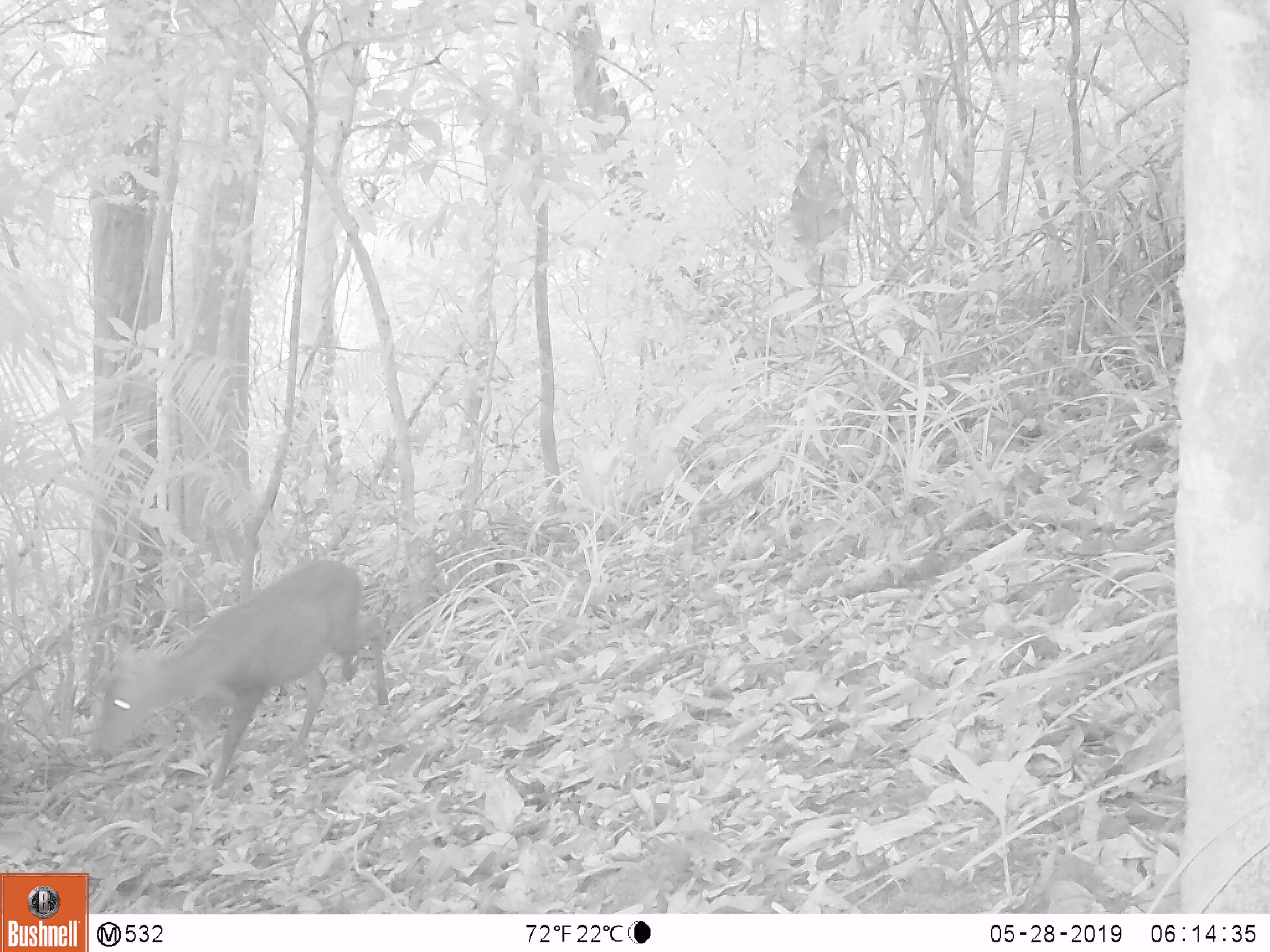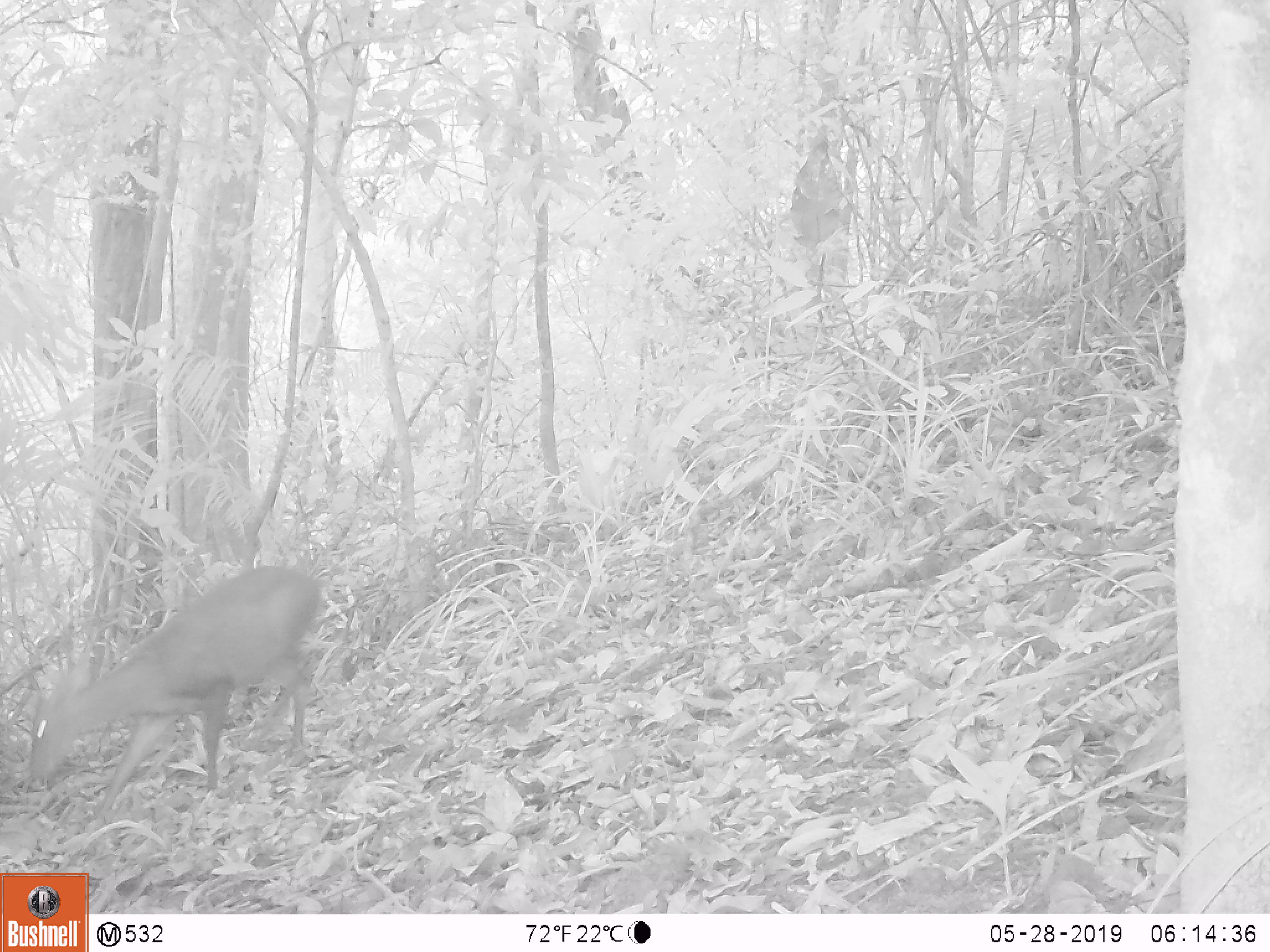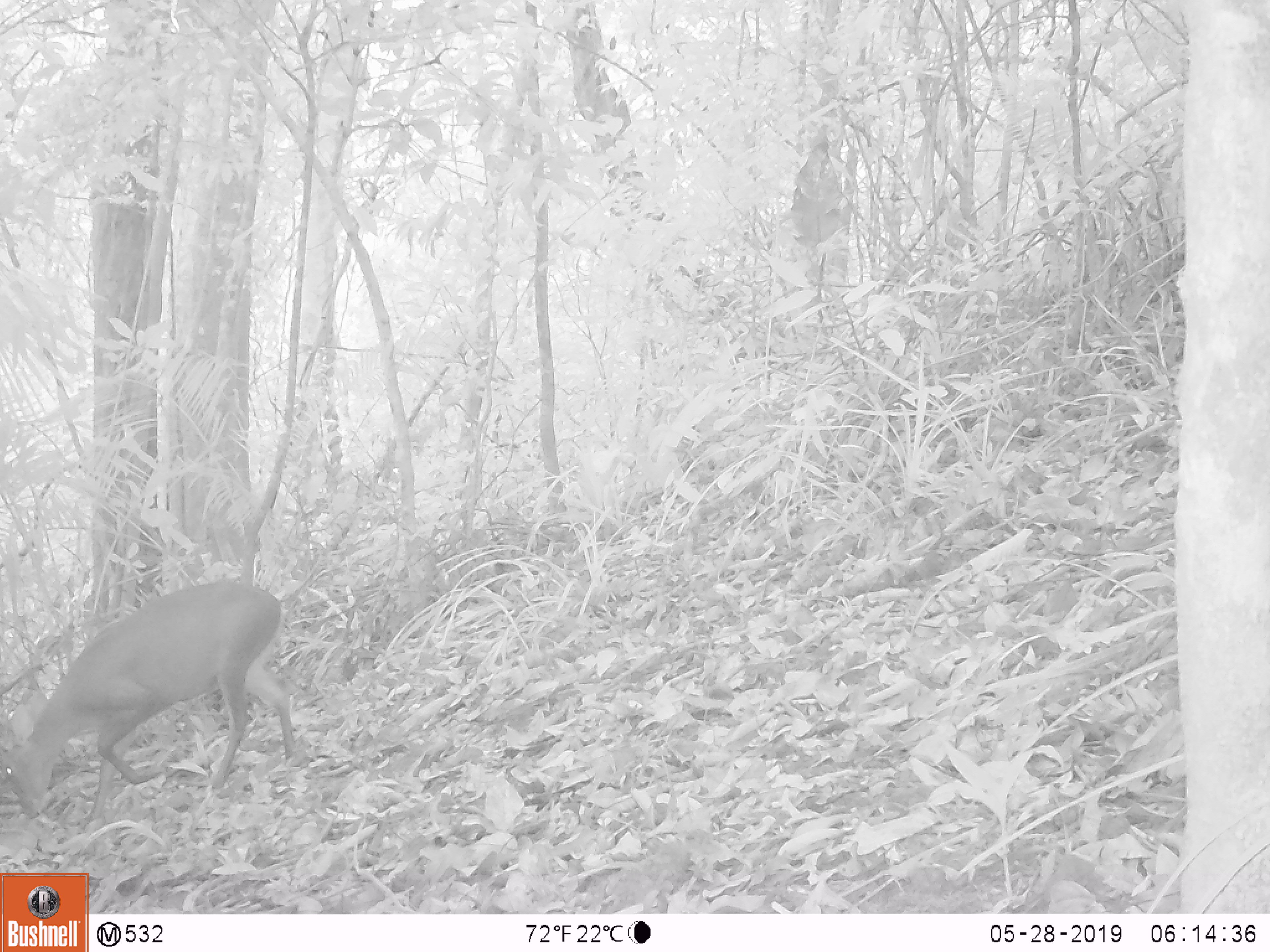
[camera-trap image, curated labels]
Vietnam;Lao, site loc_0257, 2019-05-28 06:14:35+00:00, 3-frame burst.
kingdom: Animalia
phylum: Chordata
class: Mammalia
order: Artiodactyla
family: Cervidae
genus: Muntiacus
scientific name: Muntiacus rooseveltorum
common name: roosevelt's muntjac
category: roosevelts muntjac group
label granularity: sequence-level